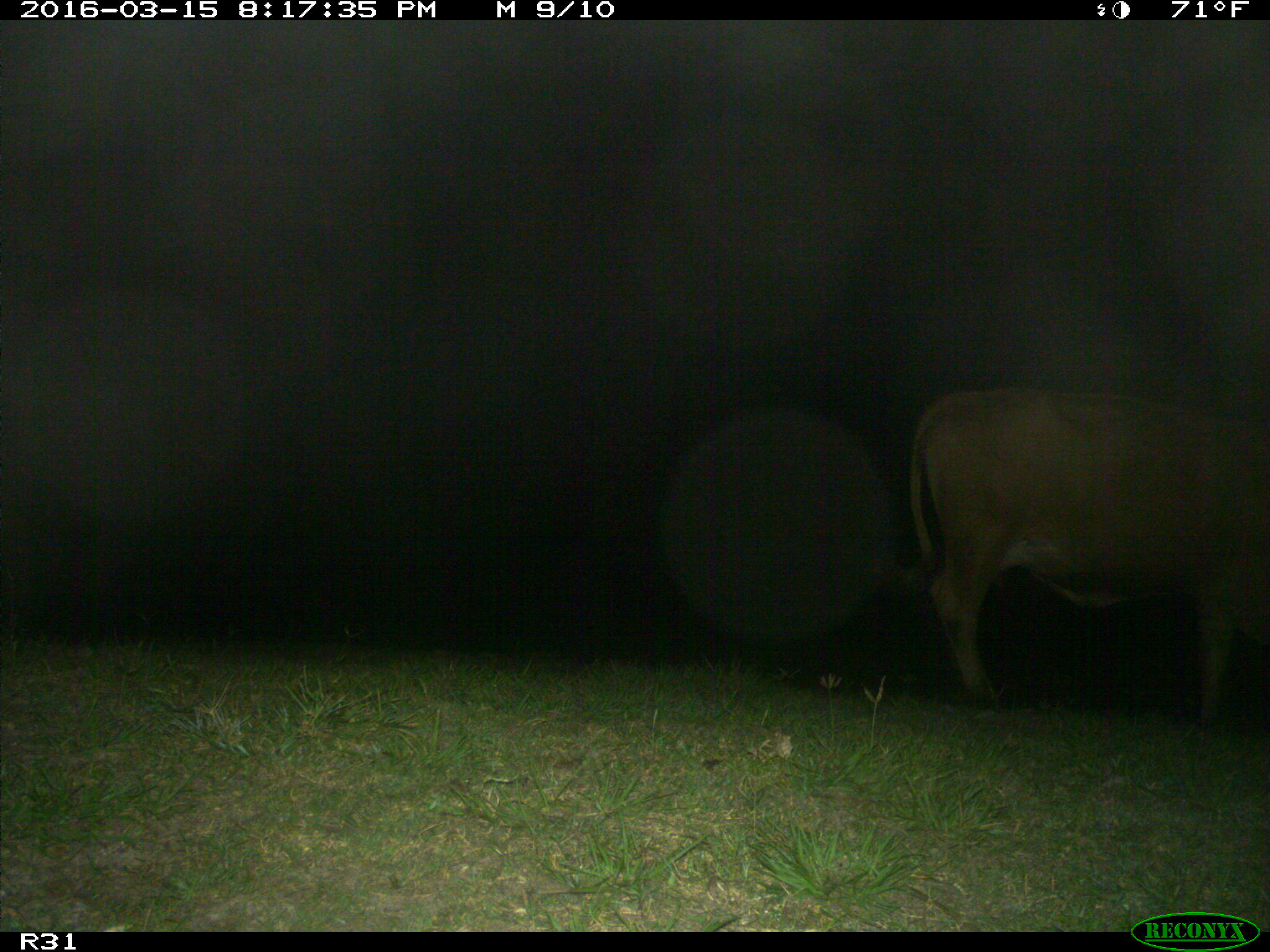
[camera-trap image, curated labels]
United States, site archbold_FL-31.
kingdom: Animalia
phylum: Chordata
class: Mammalia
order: Artiodactyla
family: Bovidae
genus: Bos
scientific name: Bos taurus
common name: domestic cow